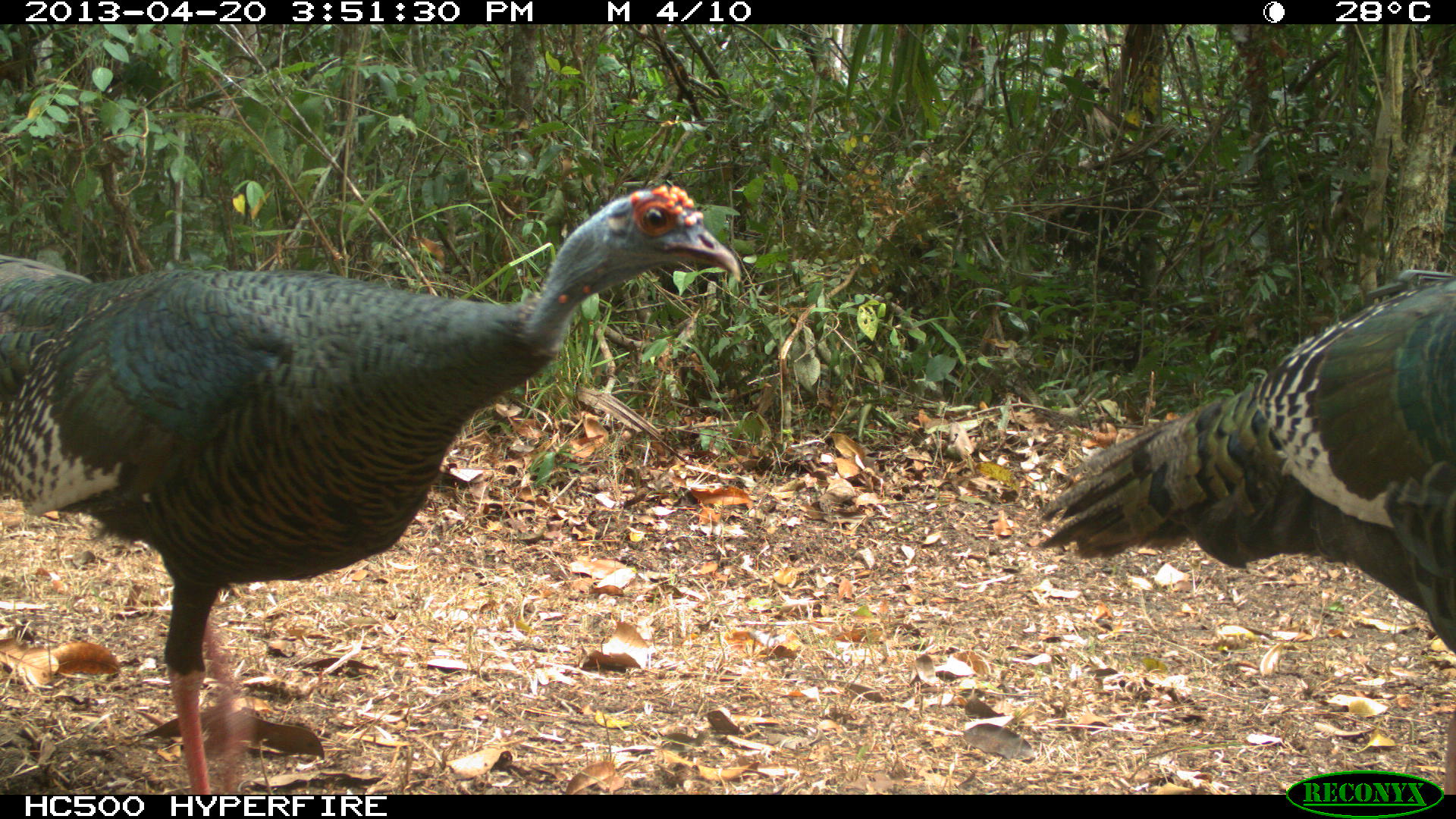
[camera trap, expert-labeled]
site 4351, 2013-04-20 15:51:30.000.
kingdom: Animalia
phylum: Chordata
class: Aves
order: Galliformes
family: Phasianidae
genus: Meleagris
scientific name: Meleagris ocellata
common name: ocellated turkey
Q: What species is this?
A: Meleagris ocellata (ocellated turkey).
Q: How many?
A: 2.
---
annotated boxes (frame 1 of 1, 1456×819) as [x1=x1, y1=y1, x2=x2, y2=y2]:
meleagris ocellata: [x1=0, y1=179, x2=741, y2=793]; [x1=1032, y1=268, x2=1456, y2=795]